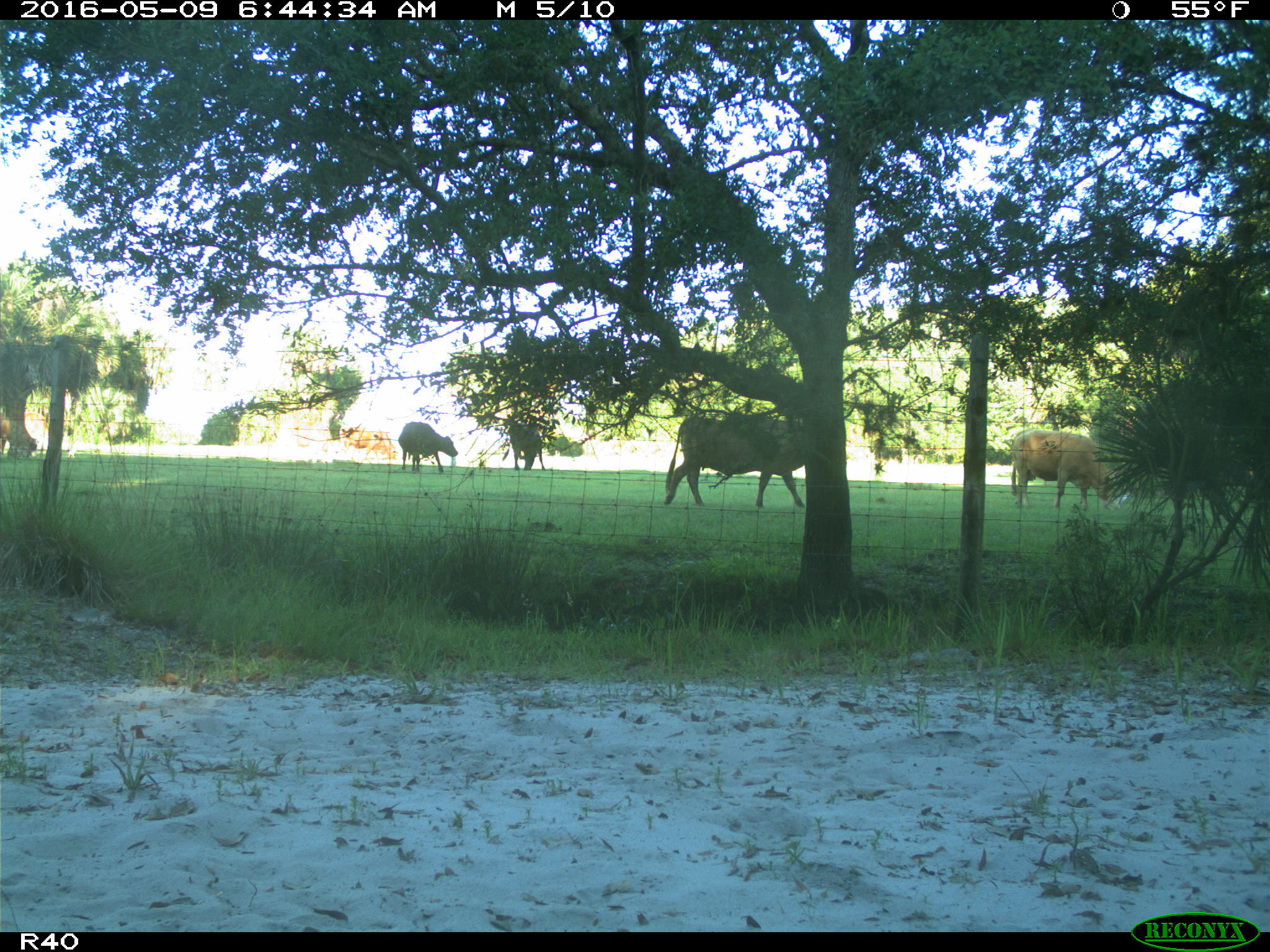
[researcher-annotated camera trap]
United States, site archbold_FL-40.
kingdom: Animalia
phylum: Chordata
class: Mammalia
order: Artiodactyla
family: Bovidae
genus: Bos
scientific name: Bos taurus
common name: domestic cow